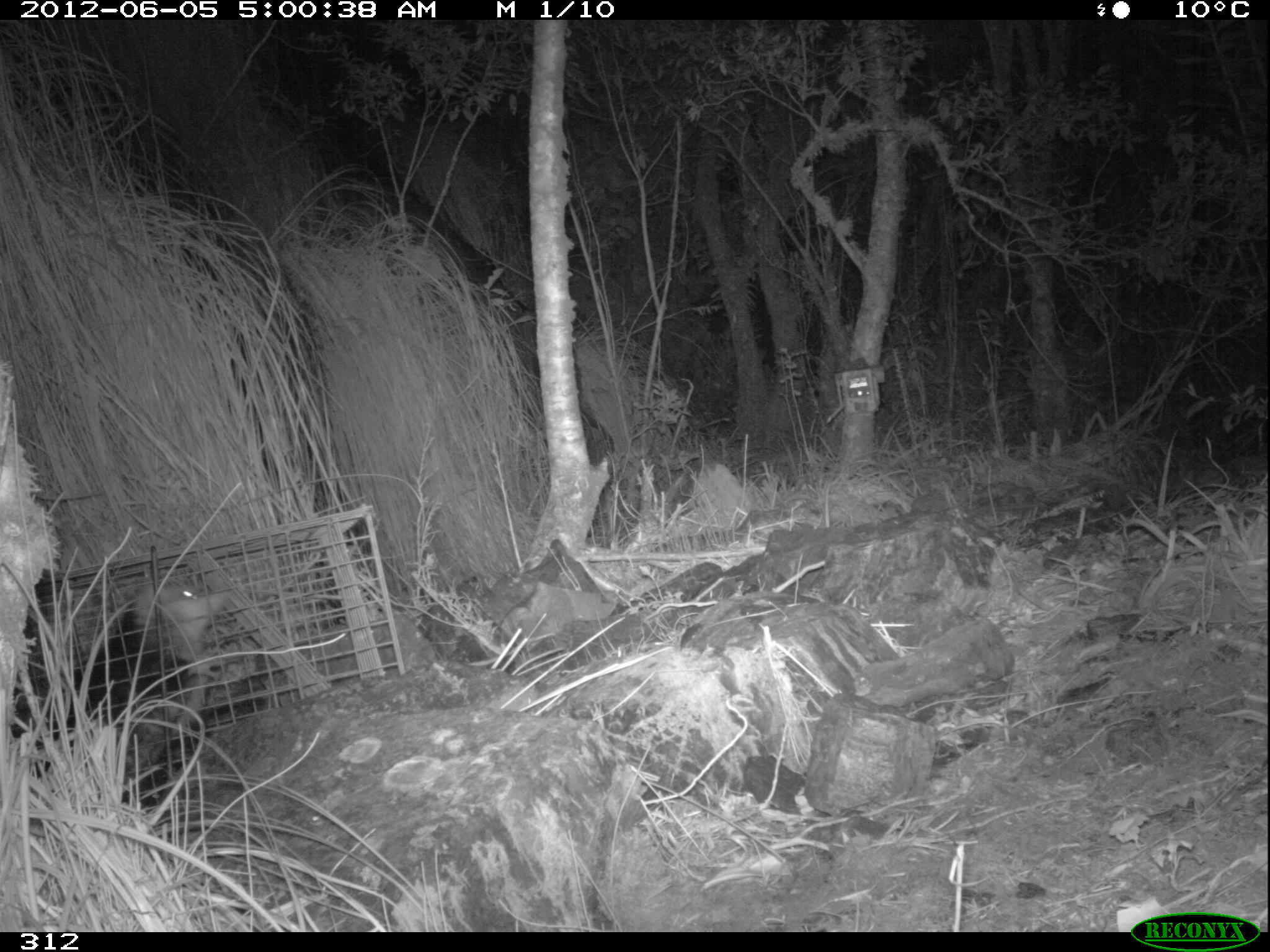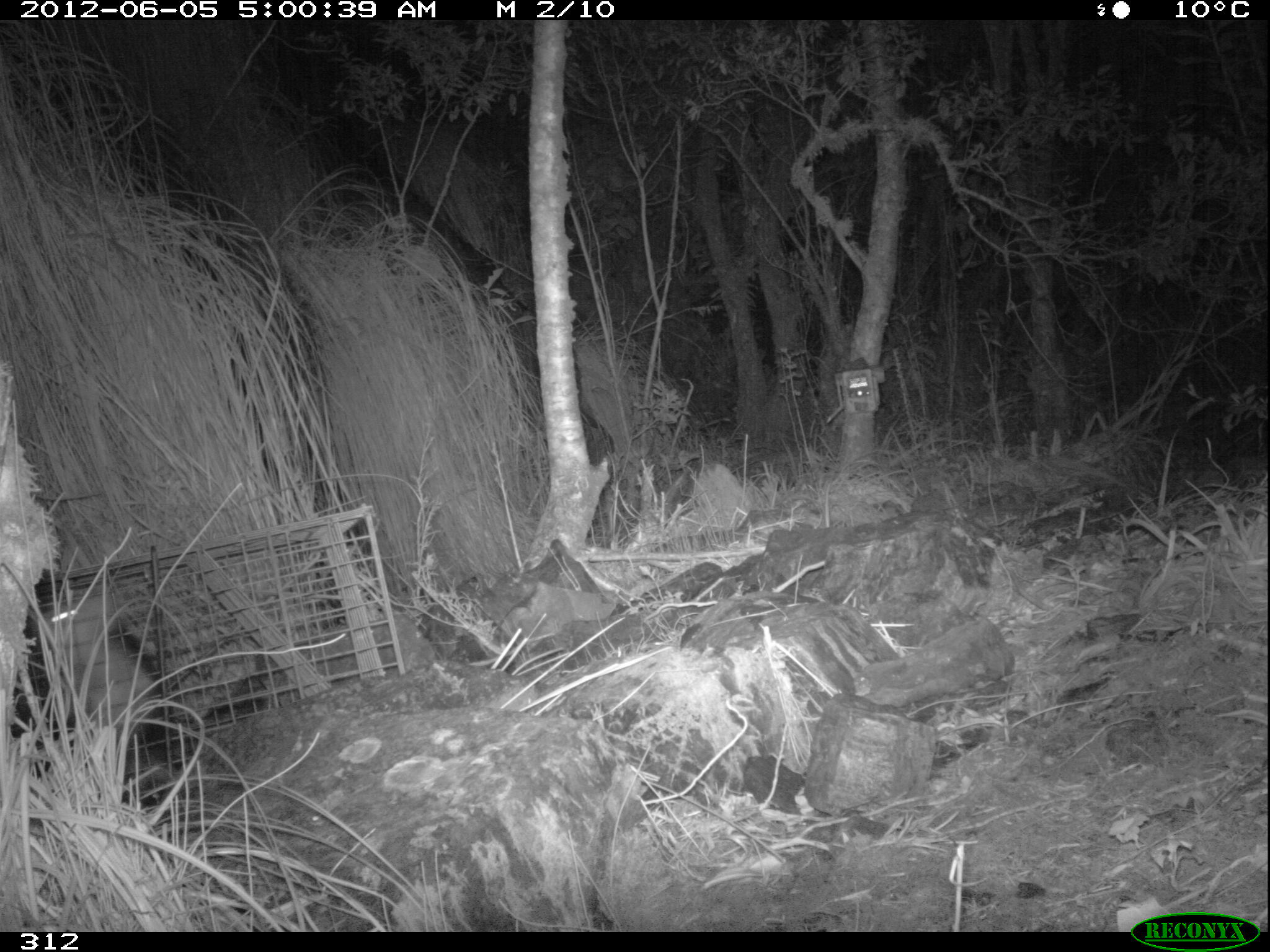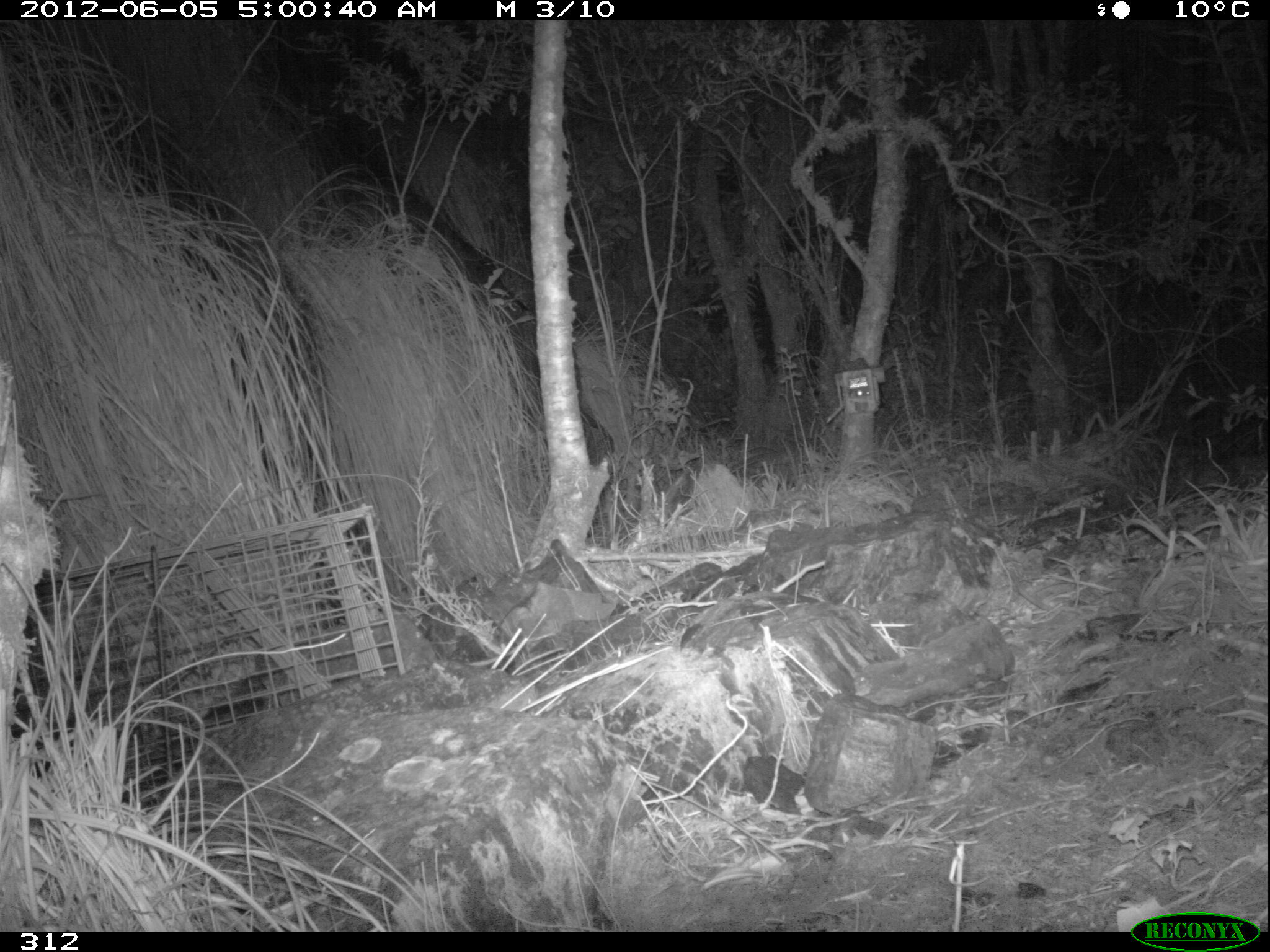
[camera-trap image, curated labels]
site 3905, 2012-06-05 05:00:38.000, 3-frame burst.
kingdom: Animalia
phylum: Chordata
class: Mammalia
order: Didelphimorphia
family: Didelphidae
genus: Didelphis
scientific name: Didelphis pernigra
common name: andean white-eared opossum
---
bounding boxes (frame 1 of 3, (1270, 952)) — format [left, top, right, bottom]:
didelphis pernigra: [10, 578, 227, 813]